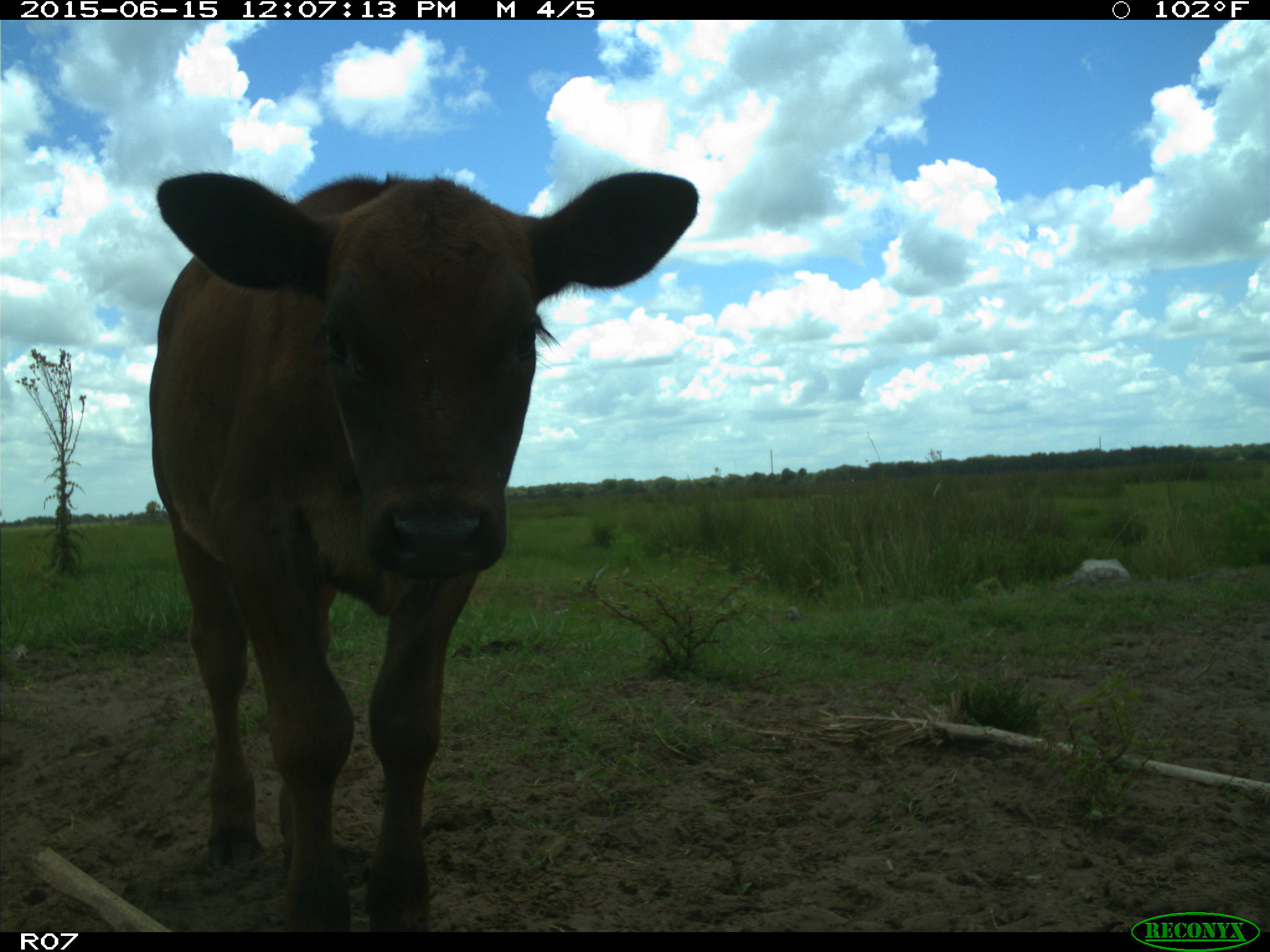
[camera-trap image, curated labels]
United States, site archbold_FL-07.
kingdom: Animalia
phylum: Chordata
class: Mammalia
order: Artiodactyla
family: Bovidae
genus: Bos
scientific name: Bos taurus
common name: domestic cow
Bos taurus (domestic cow).